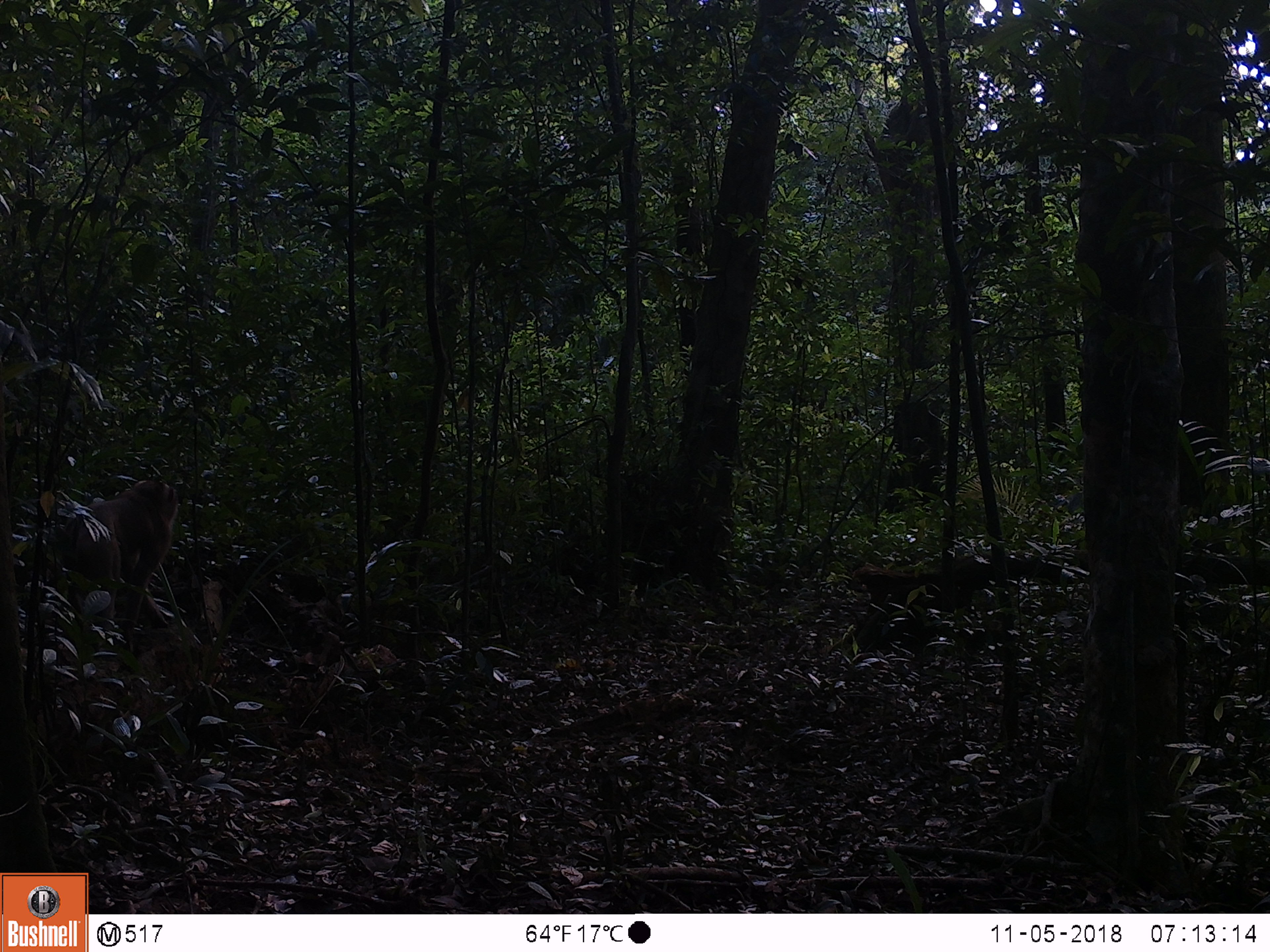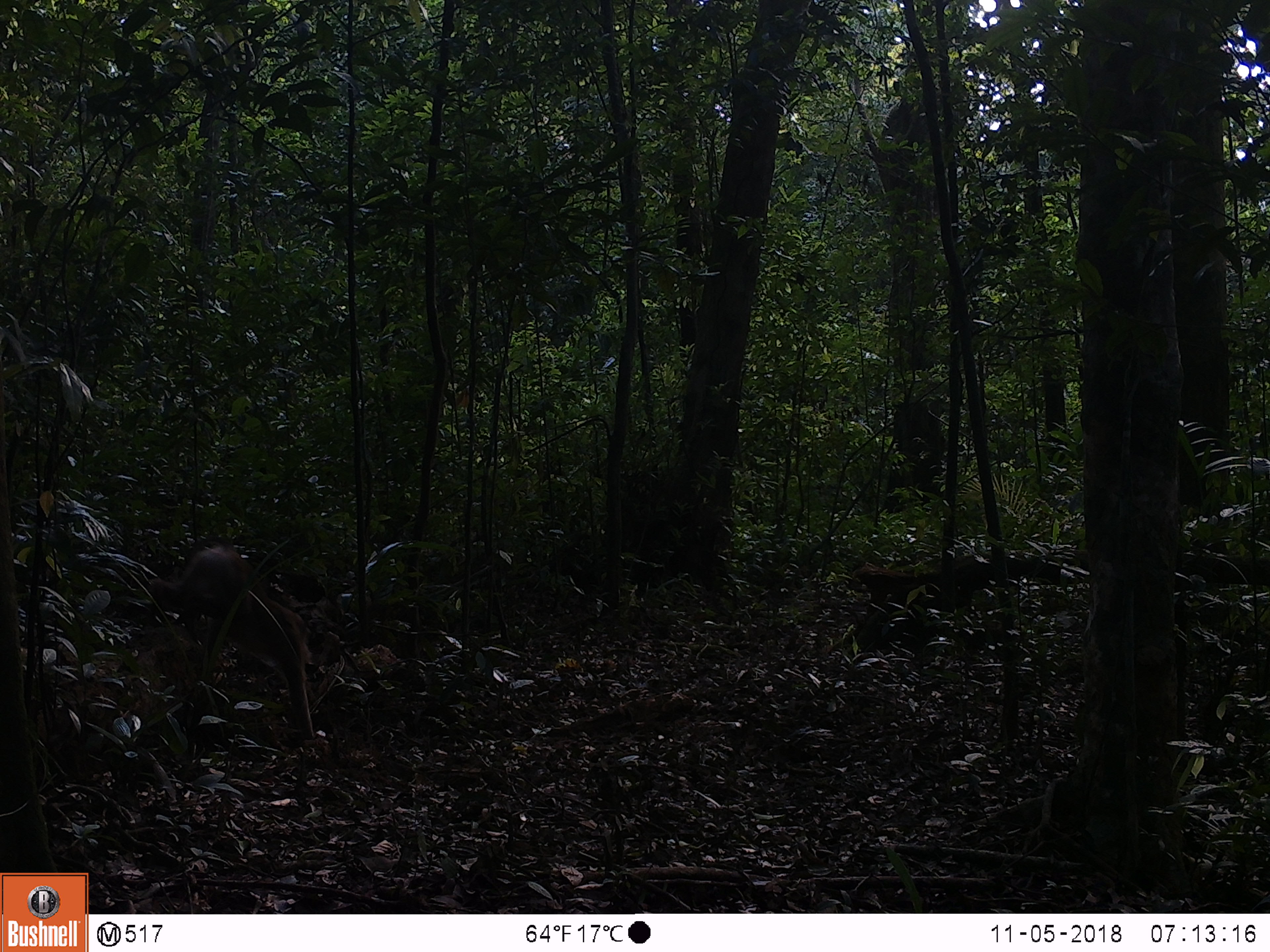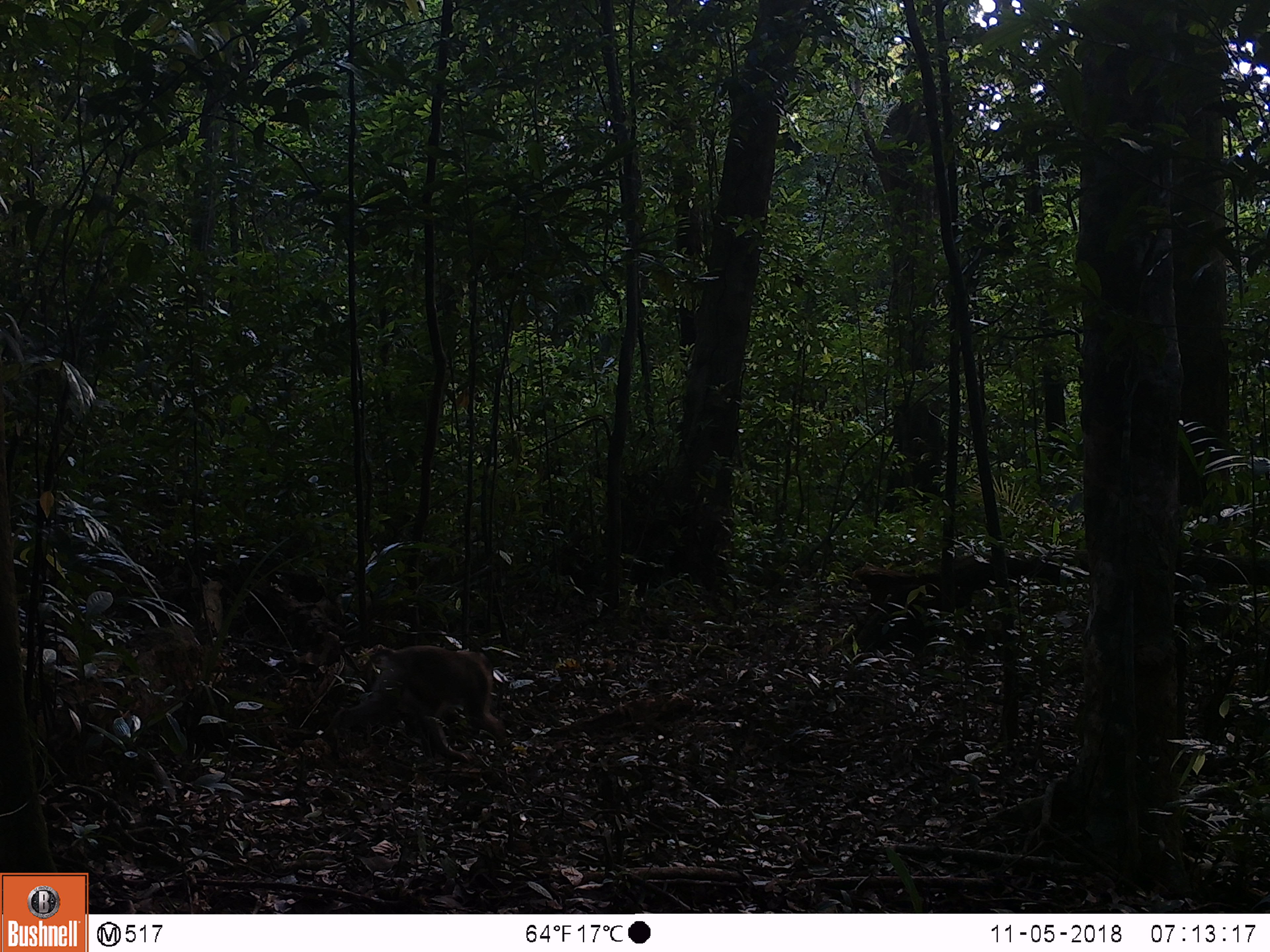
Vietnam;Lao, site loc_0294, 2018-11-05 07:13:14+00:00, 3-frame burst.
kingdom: Animalia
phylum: Chordata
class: Mammalia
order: Primates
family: Cercopithecidae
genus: Macaca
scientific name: Macaca nemestrina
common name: pig-tailed macaque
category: pig tailed macaque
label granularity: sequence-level